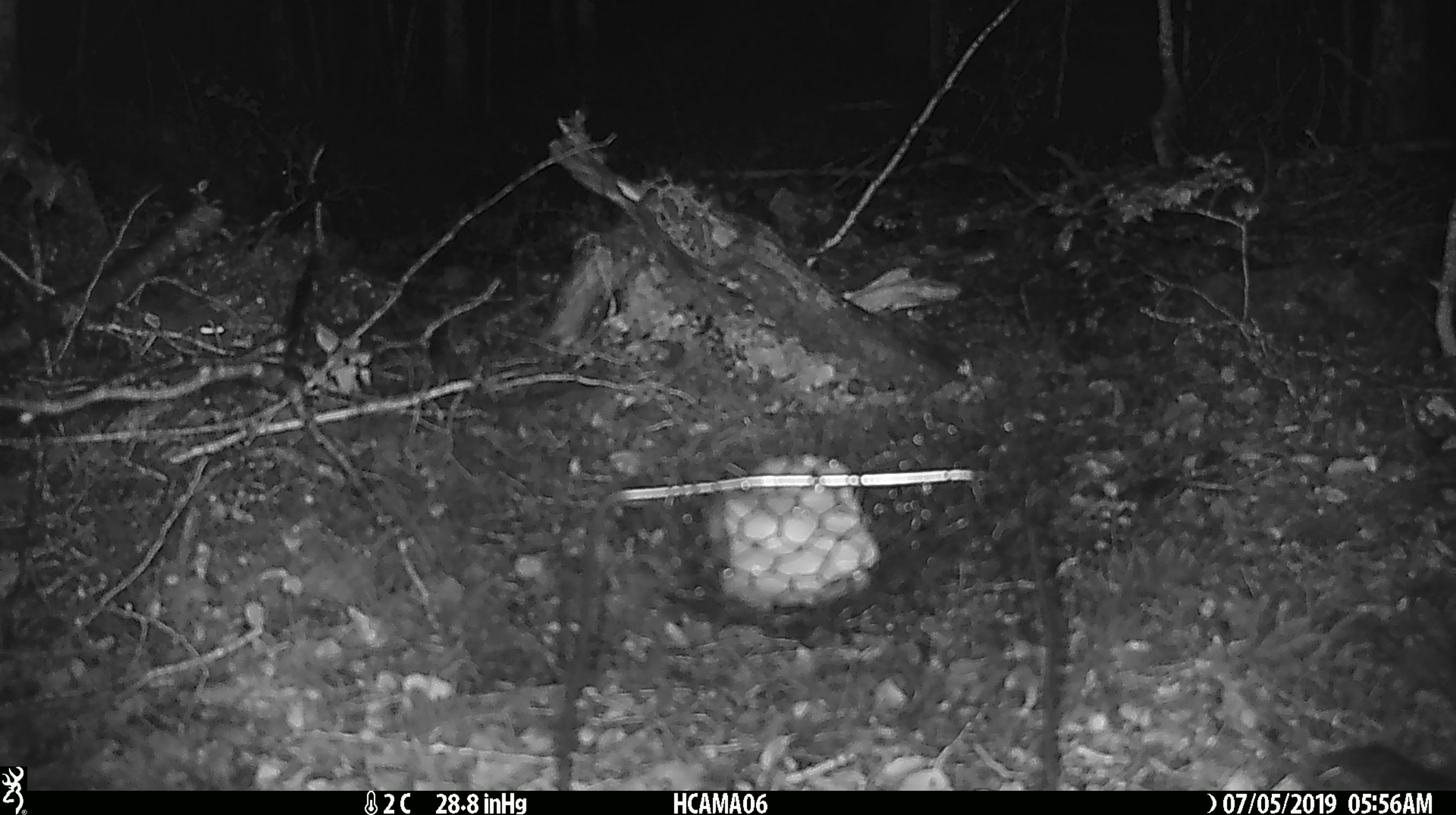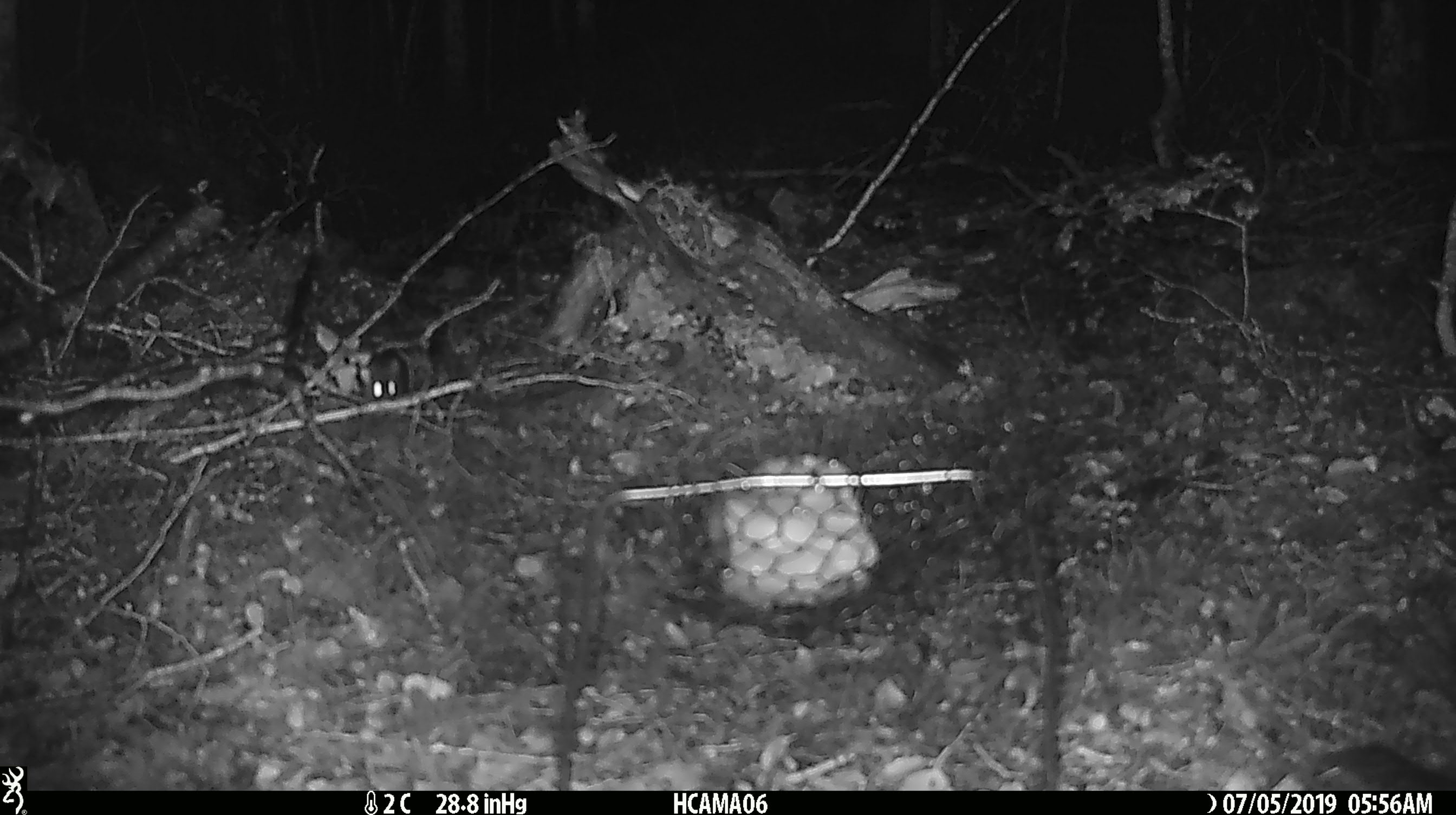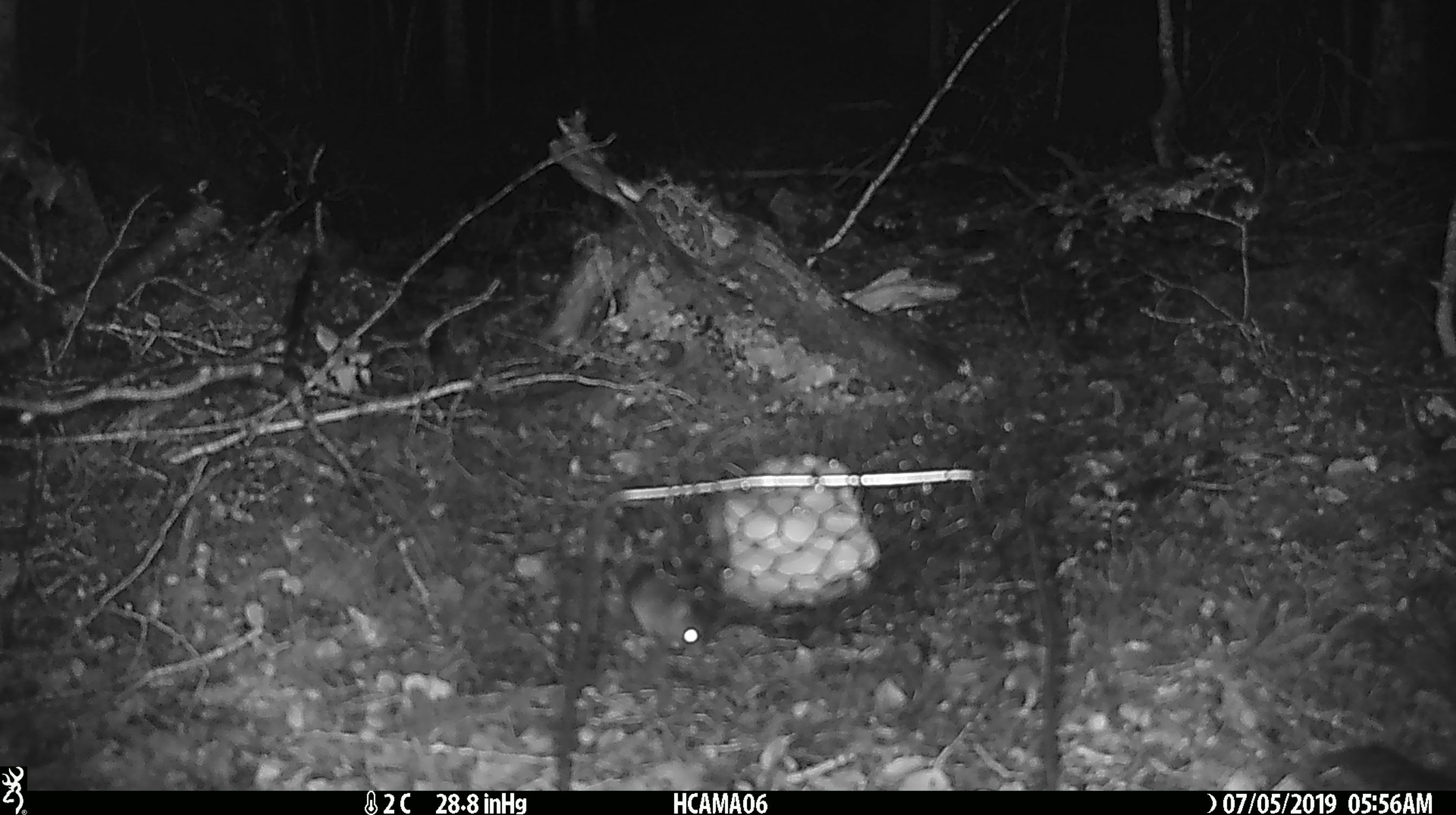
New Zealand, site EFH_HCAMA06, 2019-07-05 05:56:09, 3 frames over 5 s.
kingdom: Animalia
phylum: Chordata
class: Mammalia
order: Rodentia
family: Muridae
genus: Mus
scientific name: Mus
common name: mouse